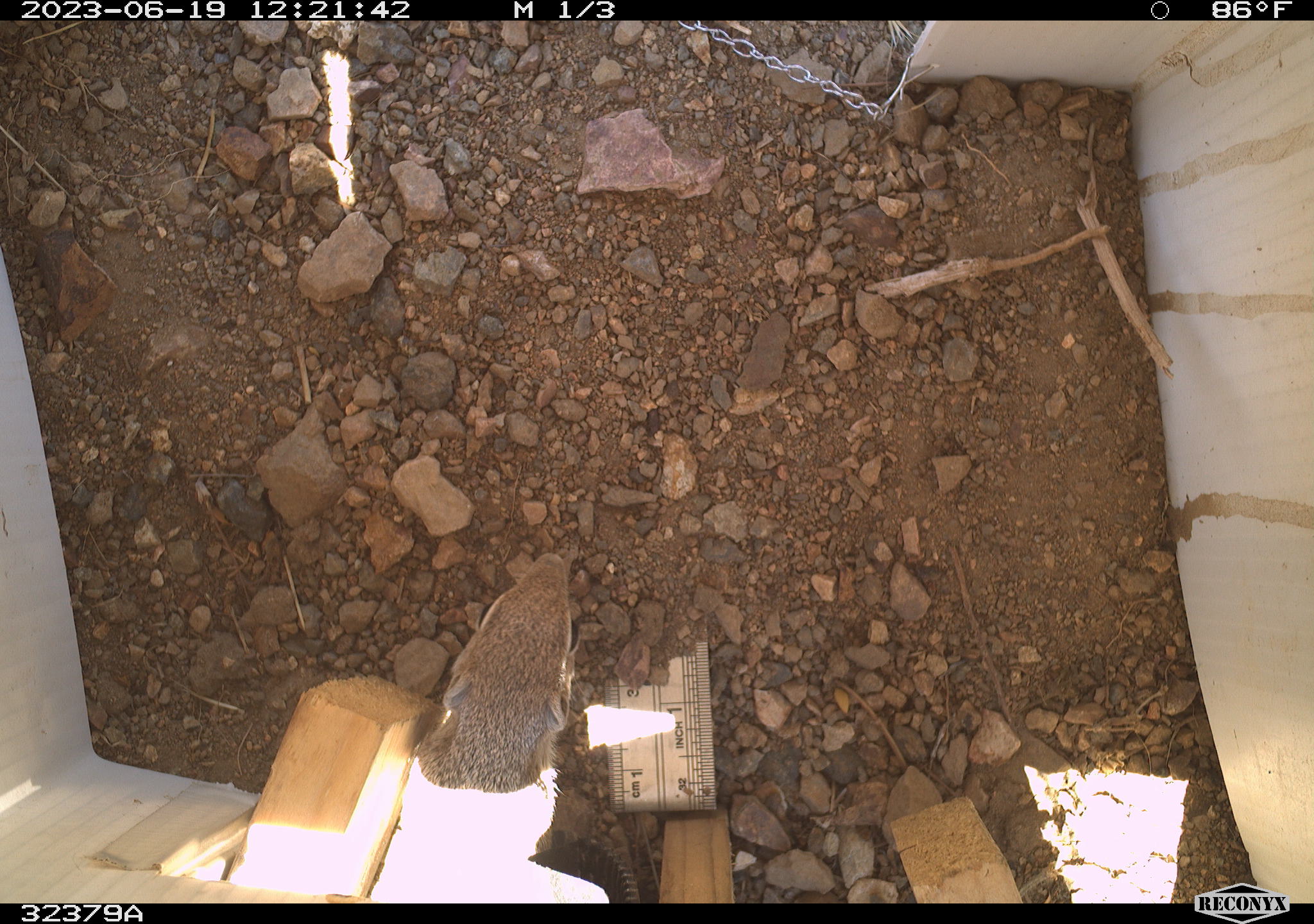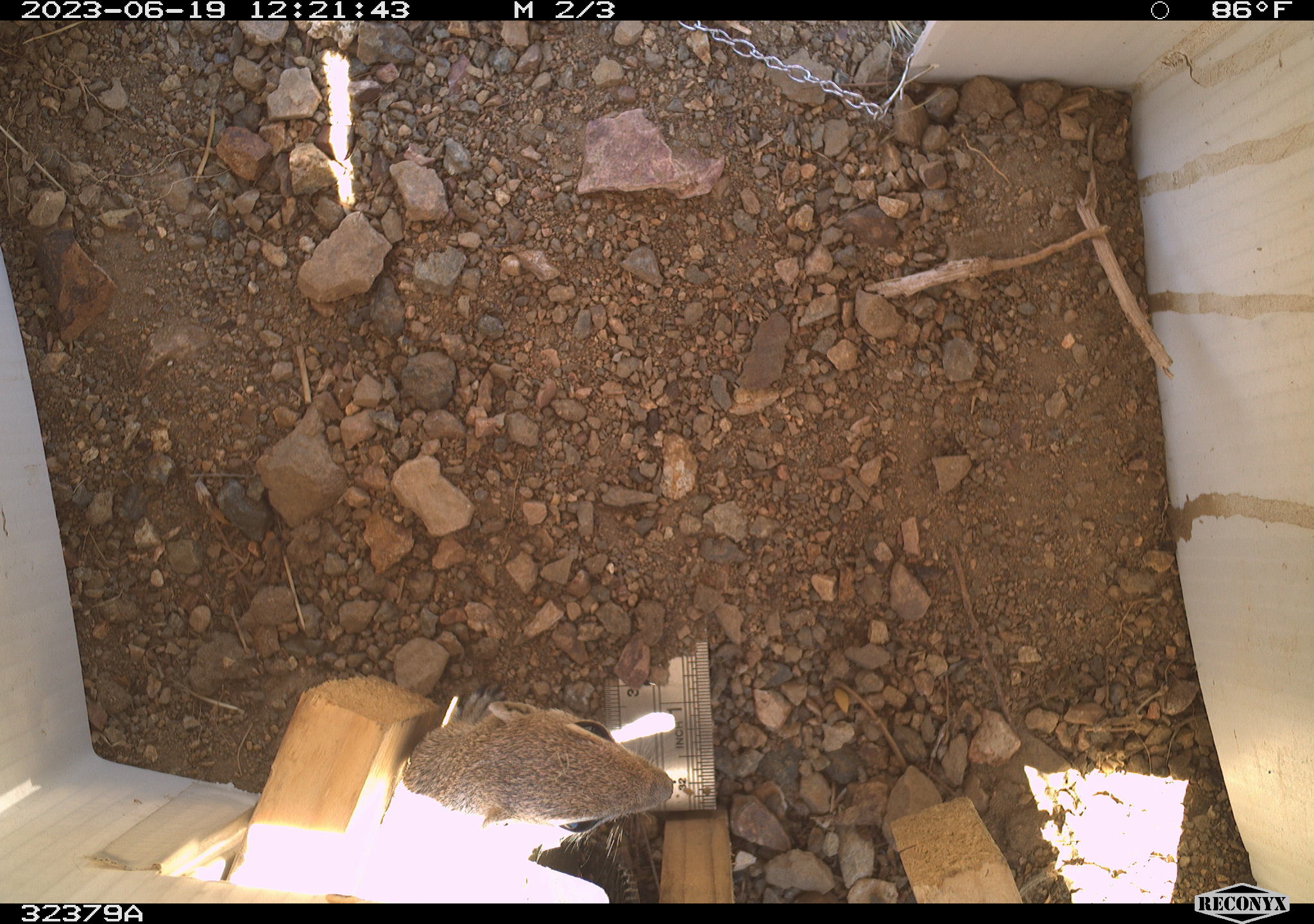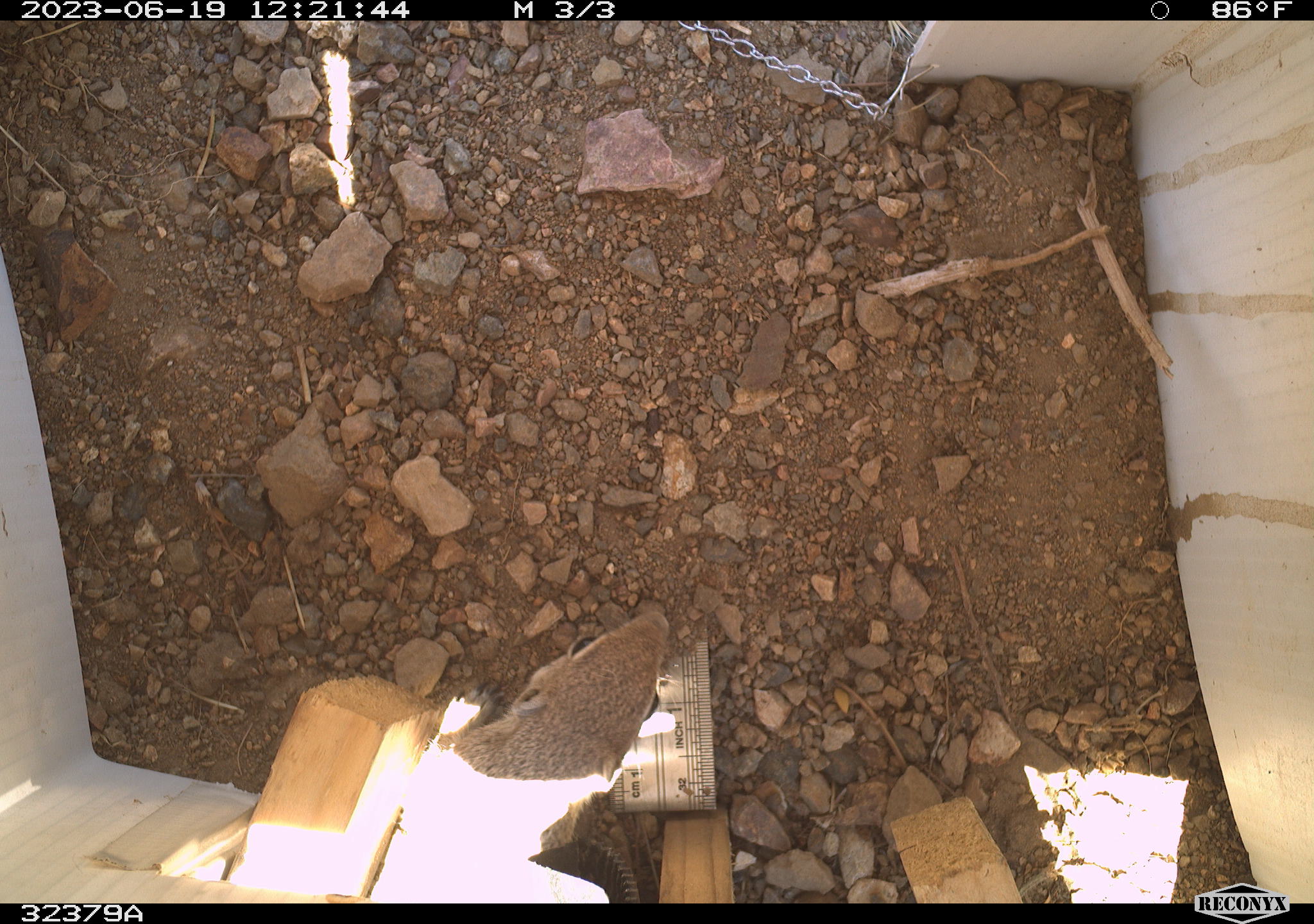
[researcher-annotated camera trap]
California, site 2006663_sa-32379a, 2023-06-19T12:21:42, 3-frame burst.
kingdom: Animalia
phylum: Chordata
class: Mammalia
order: Rodentia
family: Sciuridae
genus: Ammospermophilus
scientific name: Ammospermophilus leucurus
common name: white-tailed antelope squirrel